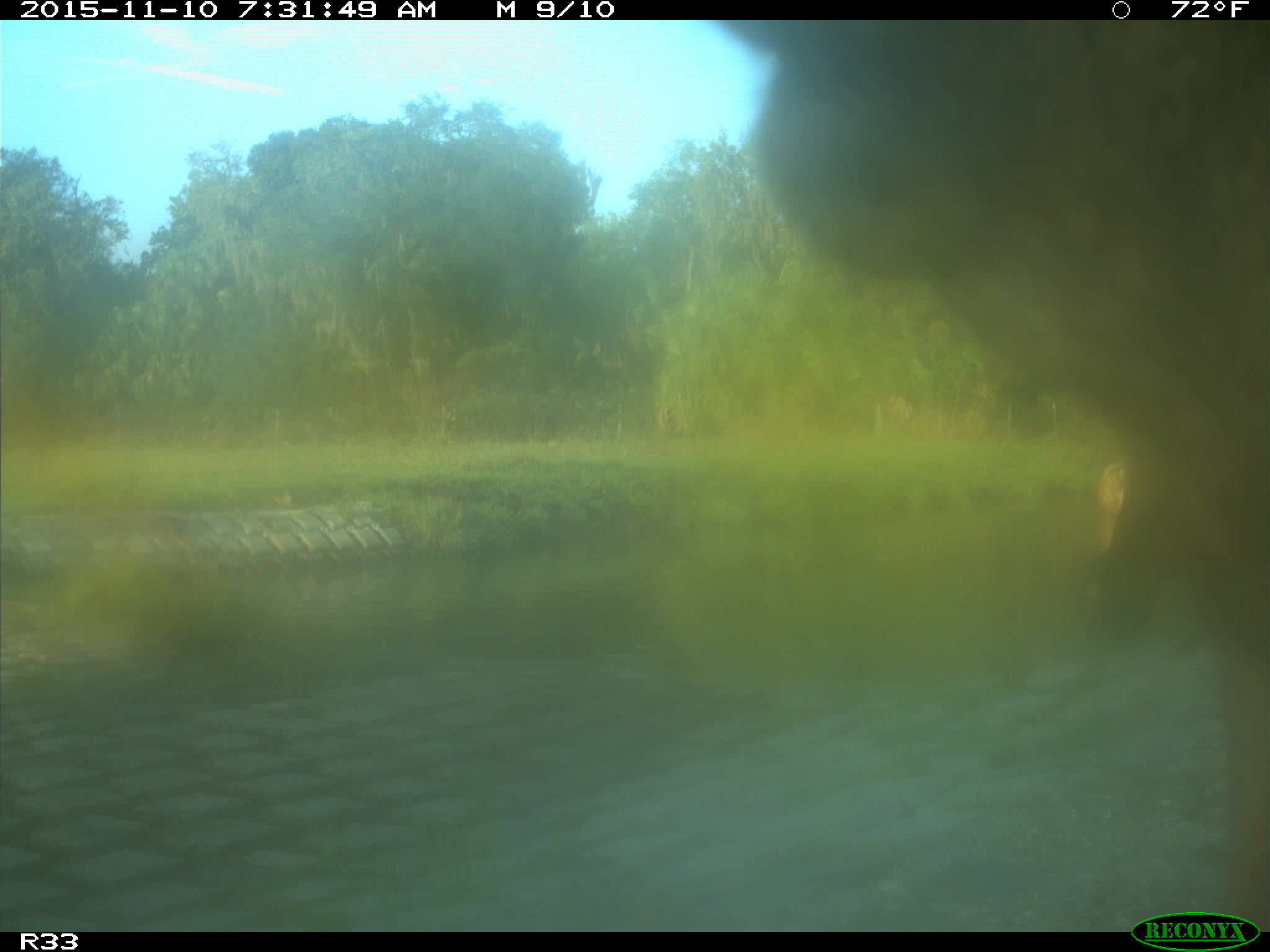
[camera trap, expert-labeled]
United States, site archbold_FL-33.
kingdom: Animalia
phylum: Chordata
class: Mammalia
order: Artiodactyla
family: Bovidae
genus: Bos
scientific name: Bos taurus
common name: domestic cow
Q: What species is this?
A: Bos taurus (domestic cow).